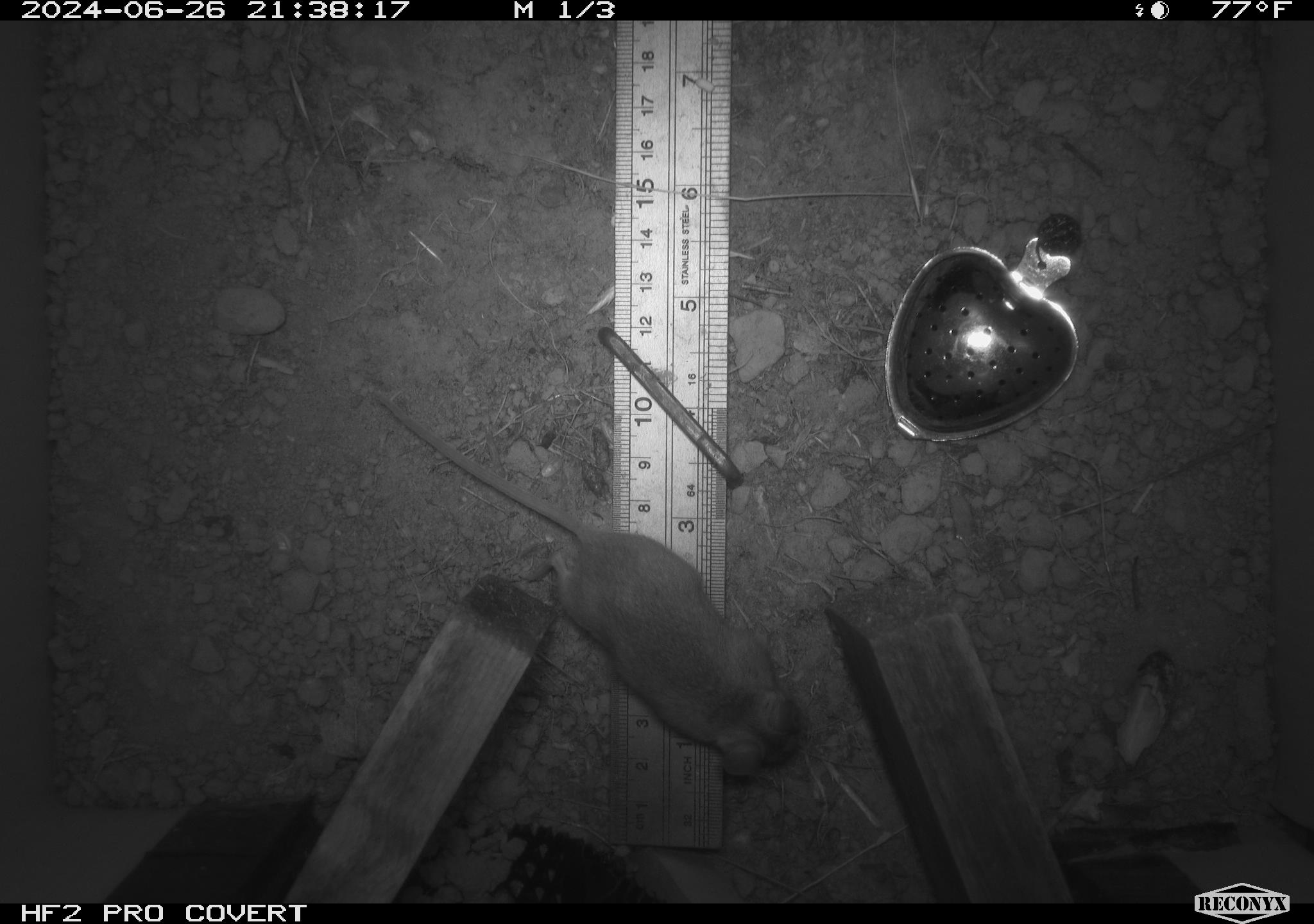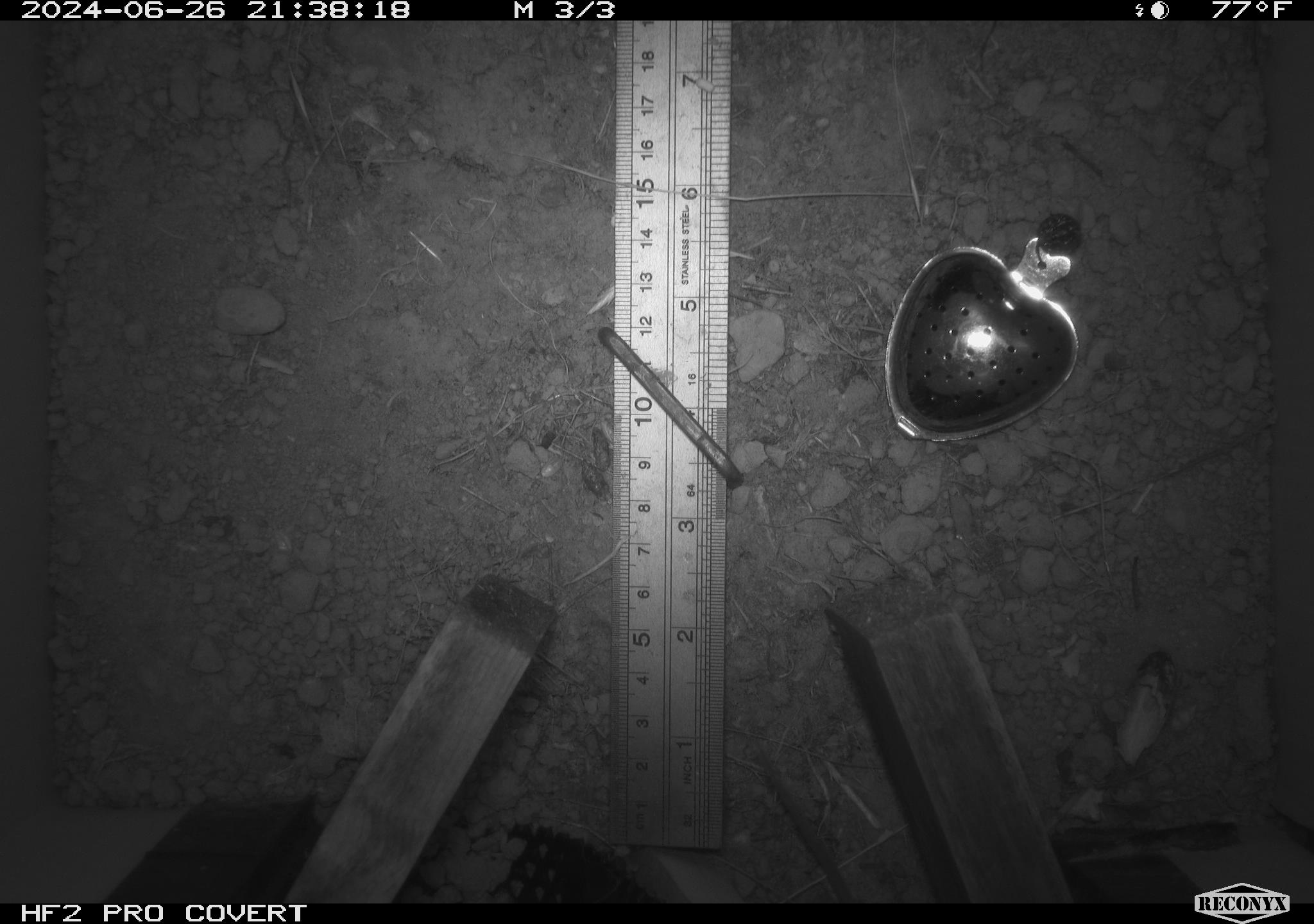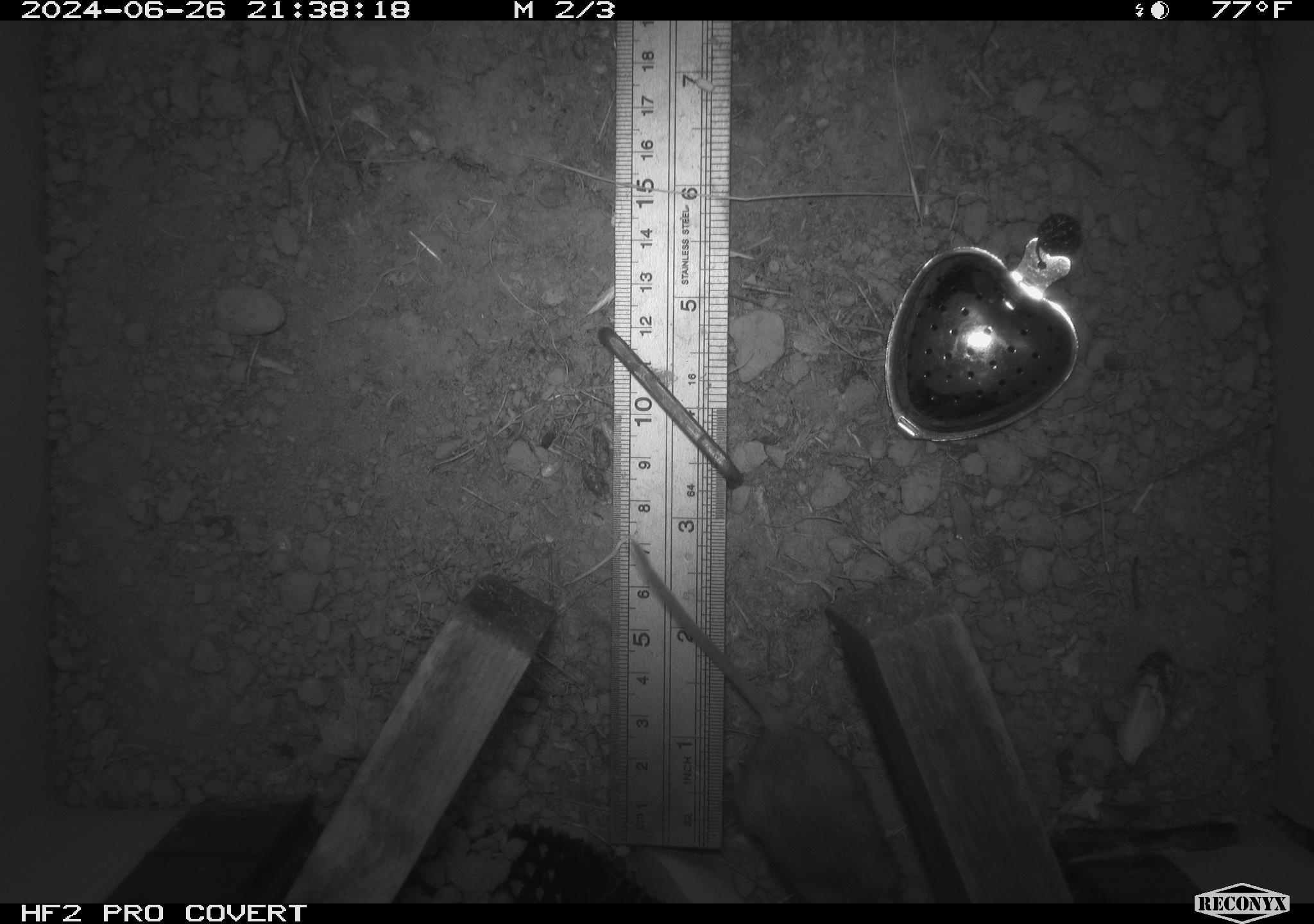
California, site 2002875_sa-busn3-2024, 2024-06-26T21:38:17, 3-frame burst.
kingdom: Animalia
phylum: Chordata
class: Mammalia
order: Rodentia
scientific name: Rodentia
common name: mouse species